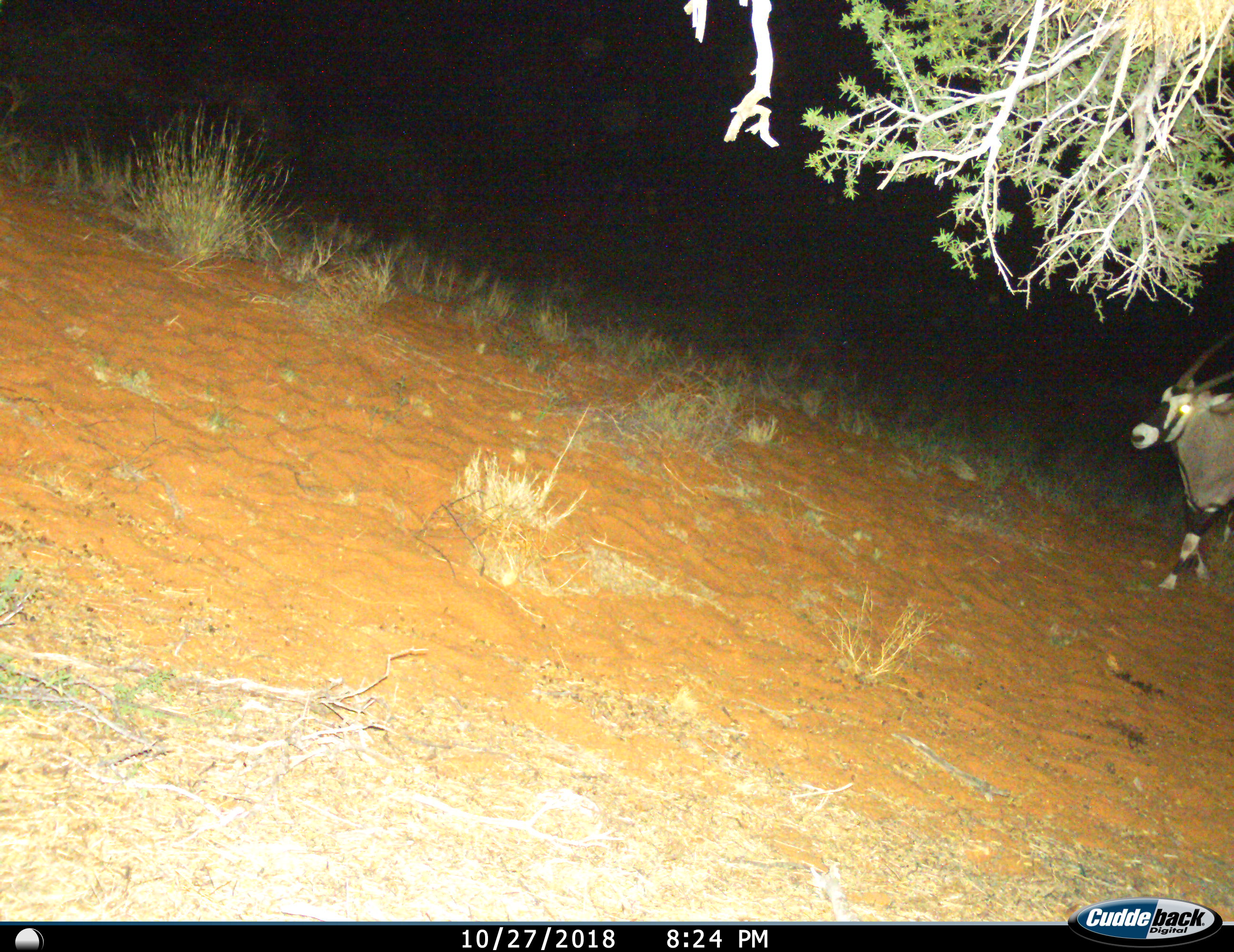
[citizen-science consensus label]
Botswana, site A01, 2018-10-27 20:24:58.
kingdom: Animalia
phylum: Chordata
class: Mammalia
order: Artiodactyla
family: Bovidae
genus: Oryx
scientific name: Oryx gazella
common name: gemsbok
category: gemsbokoryx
Gemsbokoryx (gemsbok) (Oryx gazella), count 1. Behavior (volunteer vote fractions): standing 10%, resting 0%, moving 90%, interacting 0%. Young present (vote fraction): 0%. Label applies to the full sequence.